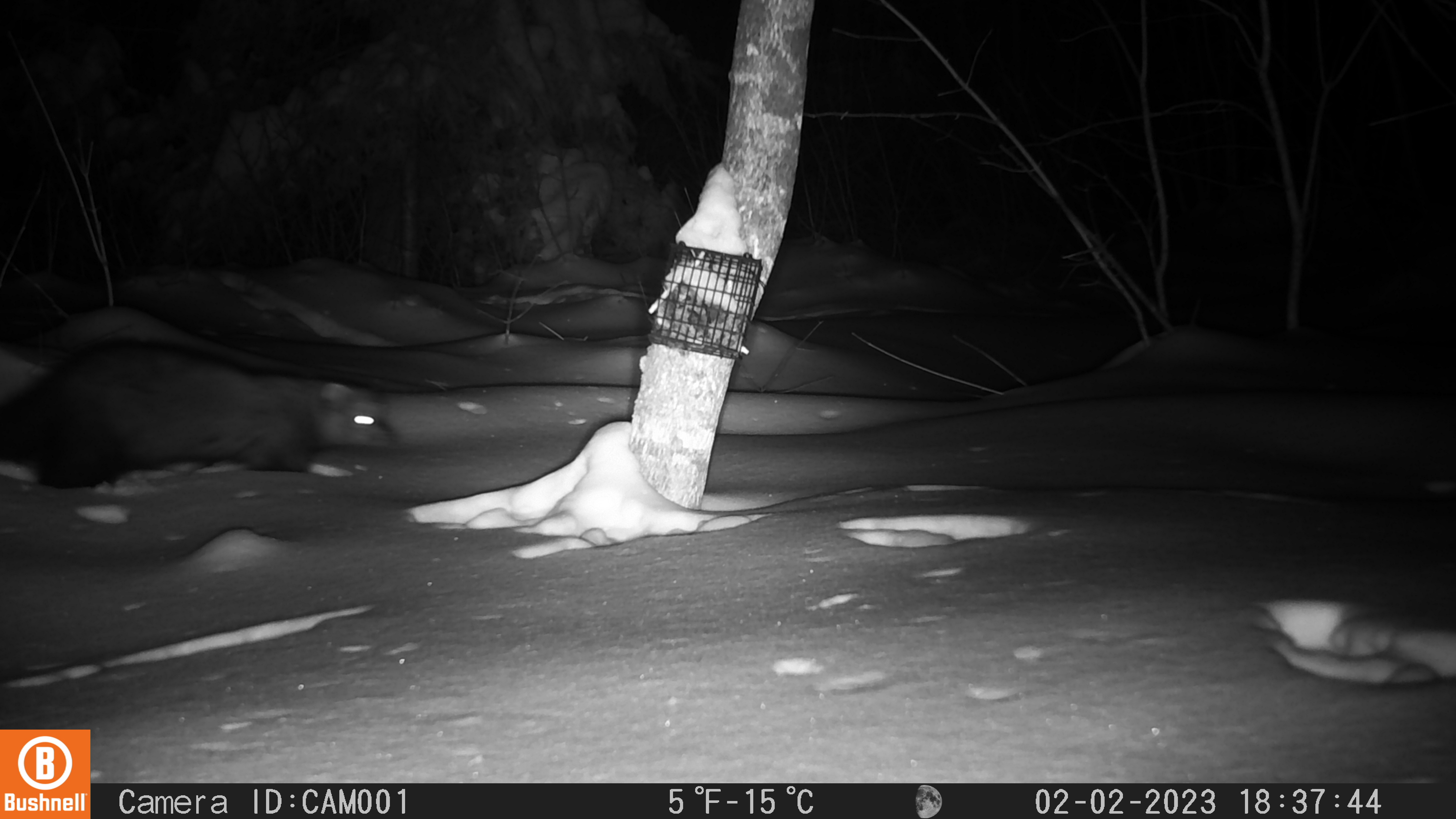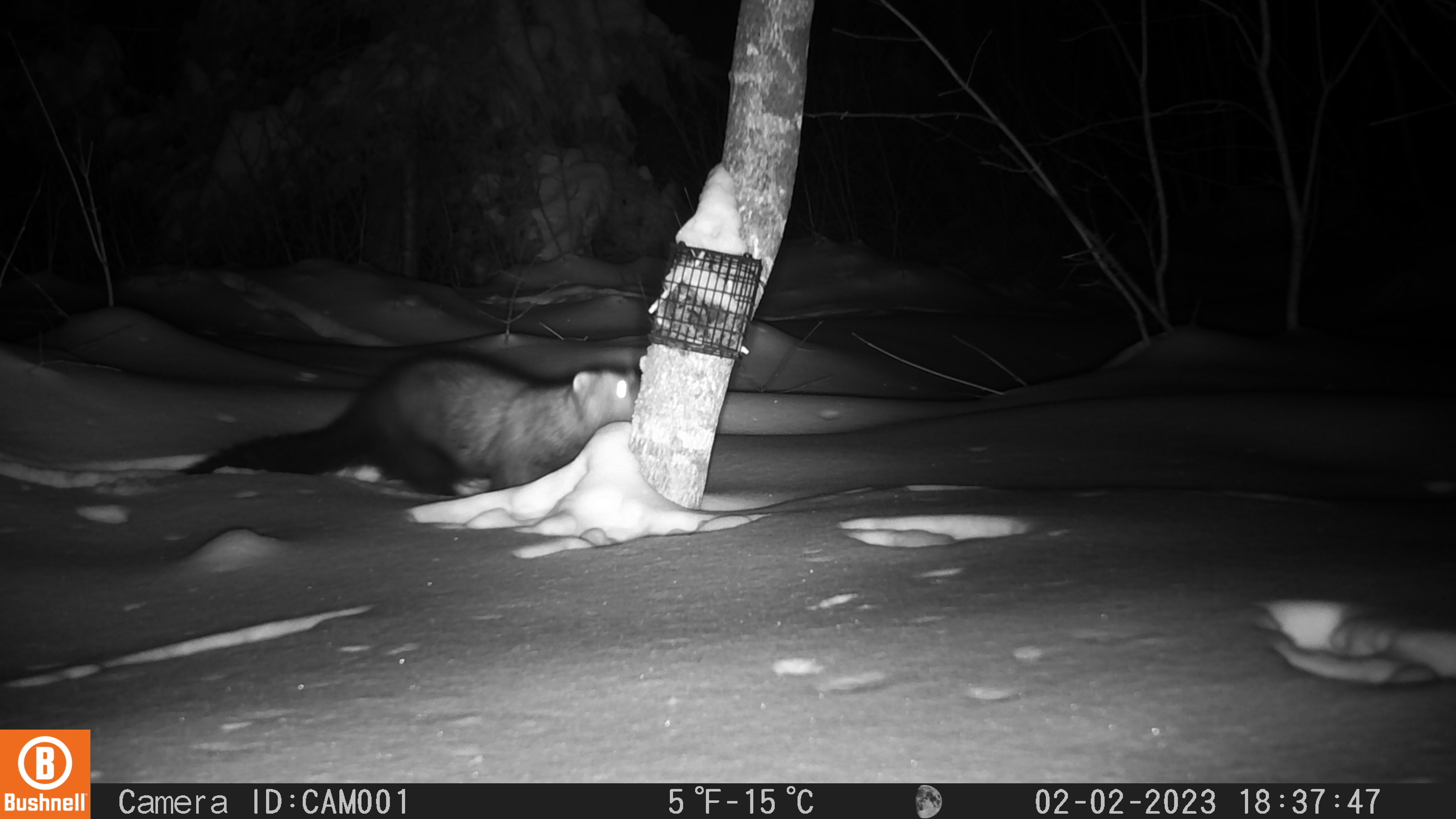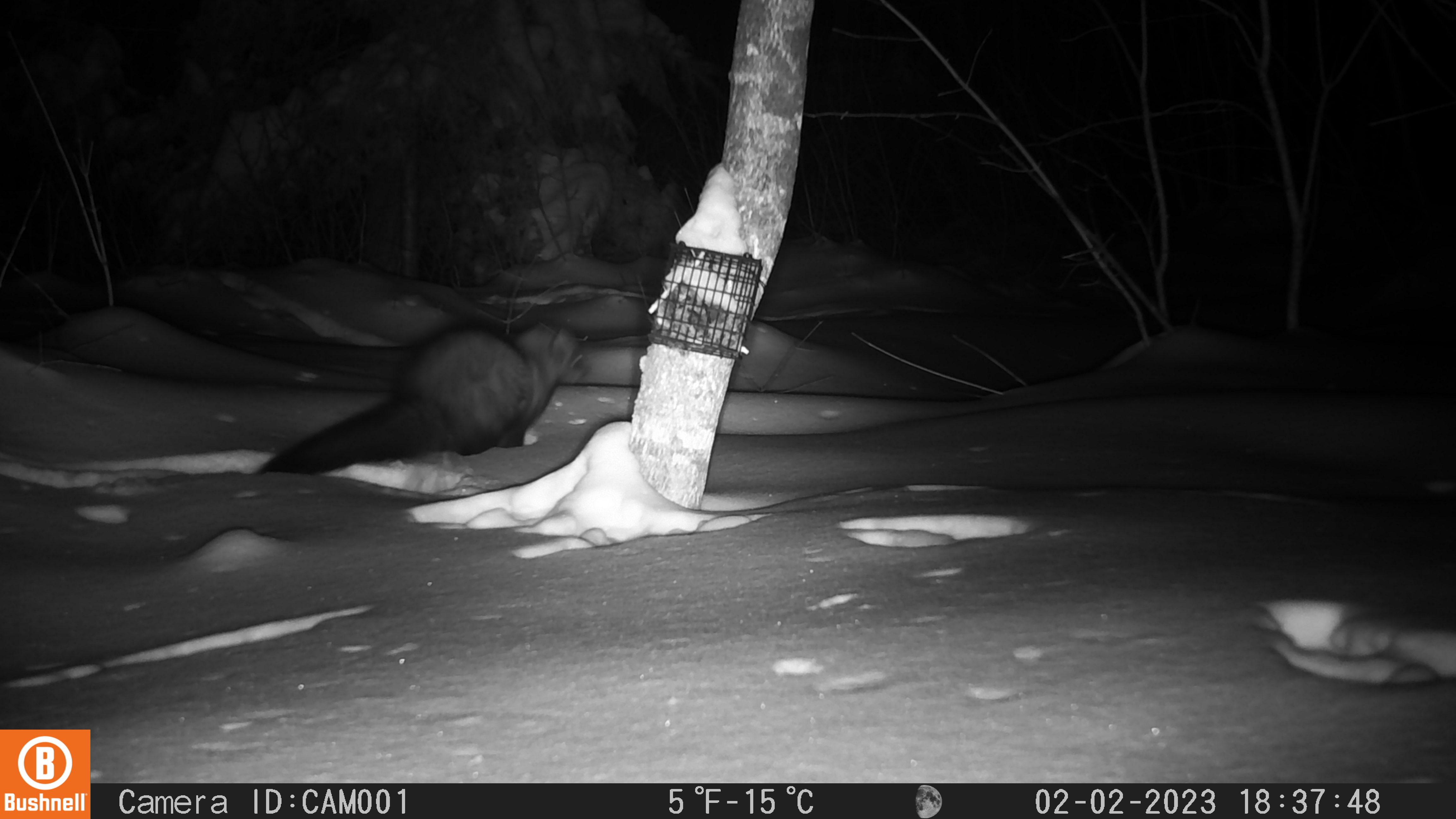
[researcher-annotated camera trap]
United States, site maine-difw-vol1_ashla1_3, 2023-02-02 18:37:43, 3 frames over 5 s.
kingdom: Animalia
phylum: Chordata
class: Mammalia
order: Carnivora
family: Mustelidae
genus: Pekania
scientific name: Pekania pennanti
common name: fisher